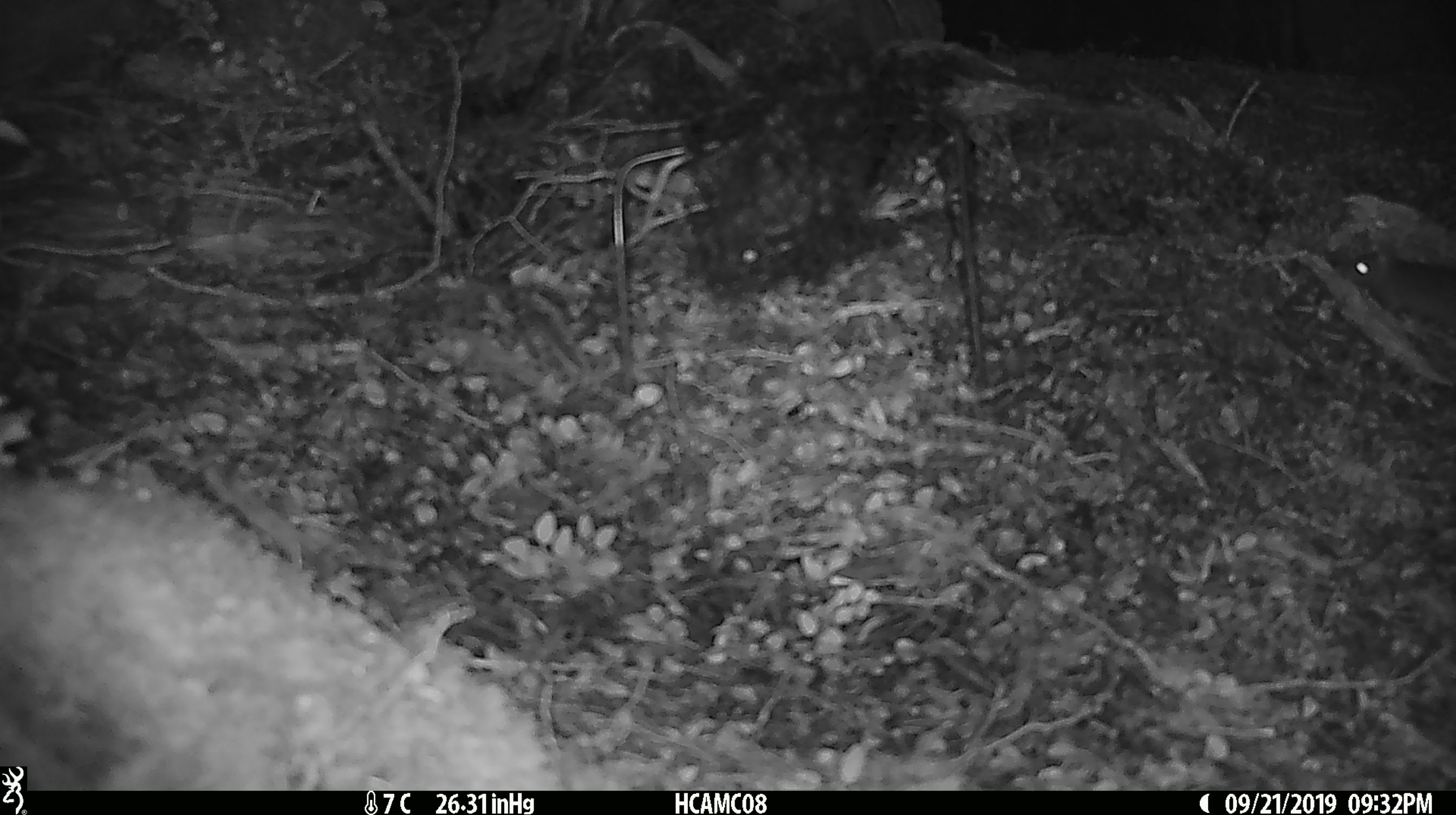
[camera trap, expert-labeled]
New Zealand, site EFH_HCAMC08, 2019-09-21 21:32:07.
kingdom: Animalia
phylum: Chordata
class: Mammalia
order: Rodentia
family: Muridae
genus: Mus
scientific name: Mus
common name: mouse